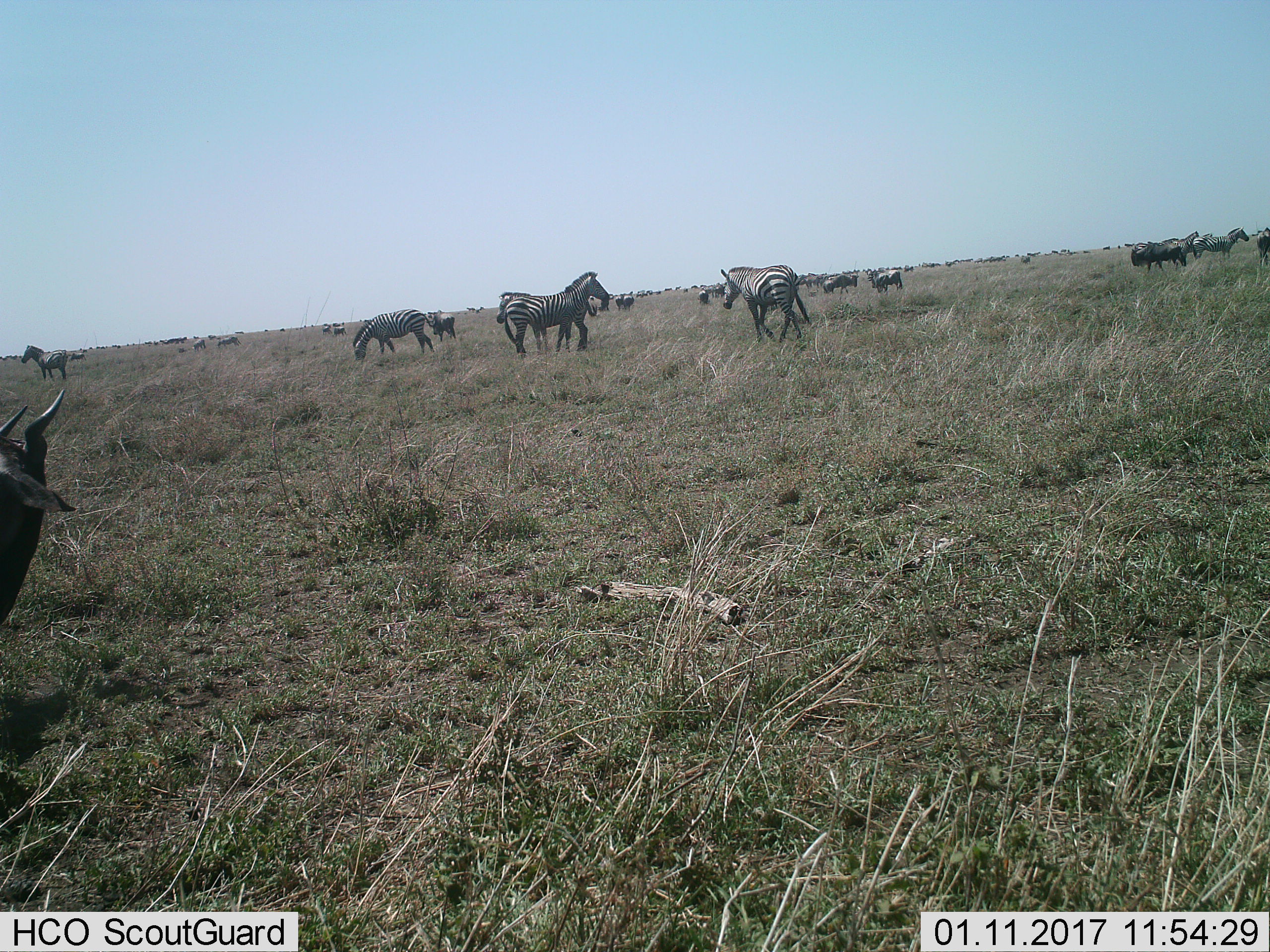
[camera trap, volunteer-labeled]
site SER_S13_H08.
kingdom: Animalia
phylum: Chordata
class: Mammalia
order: Perissodactyla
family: Equidae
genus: Equus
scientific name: Equus quagga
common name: plains zebra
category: zebraplains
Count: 11-50.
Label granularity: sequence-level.